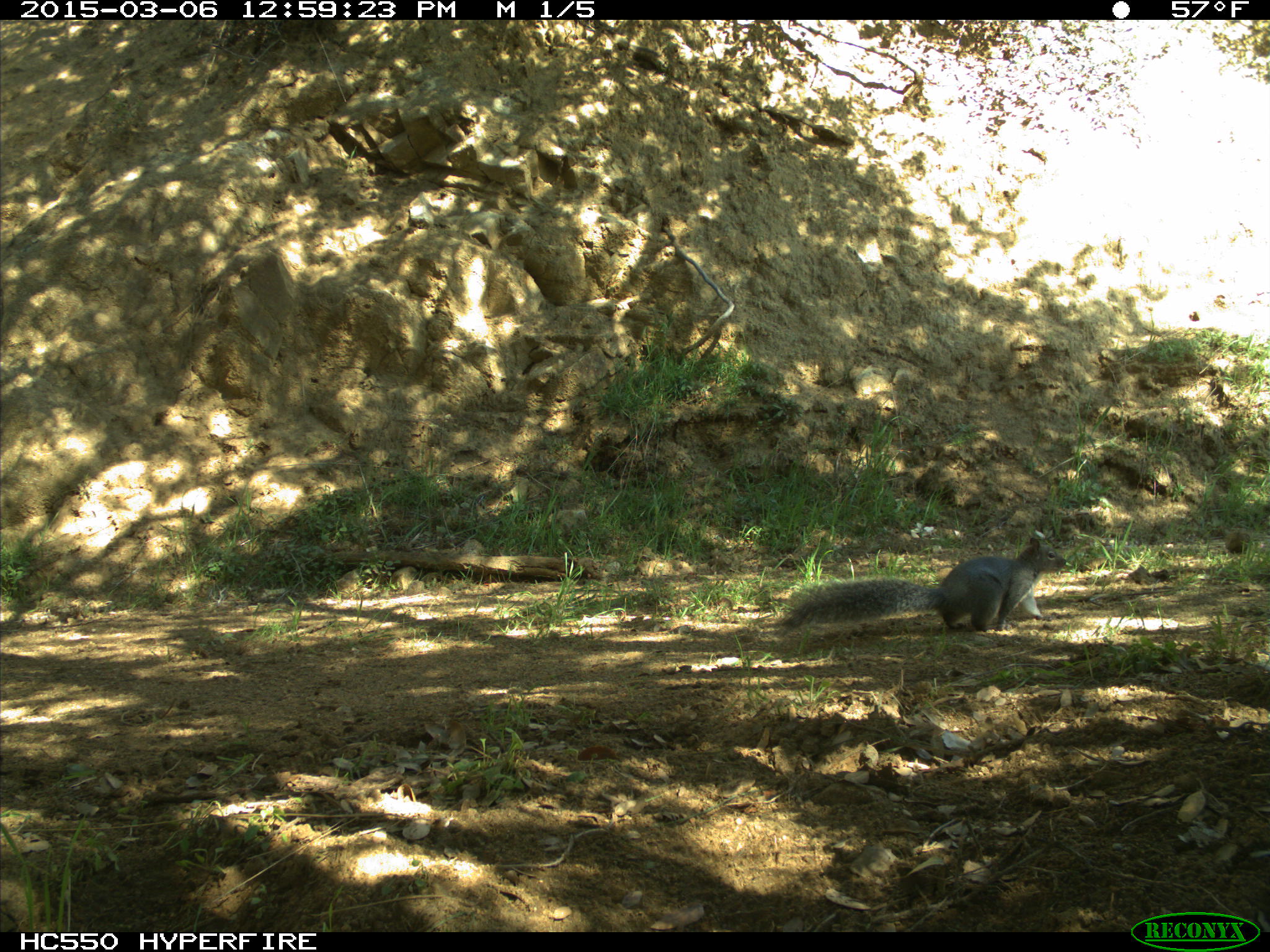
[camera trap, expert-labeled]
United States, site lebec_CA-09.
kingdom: Animalia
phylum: Chordata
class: Mammalia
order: Rodentia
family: Sciuridae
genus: Sciurus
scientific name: Sciurus carolinensis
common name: eastern gray squirrel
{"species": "Sciurus carolinensis (eastern gray squirrel)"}